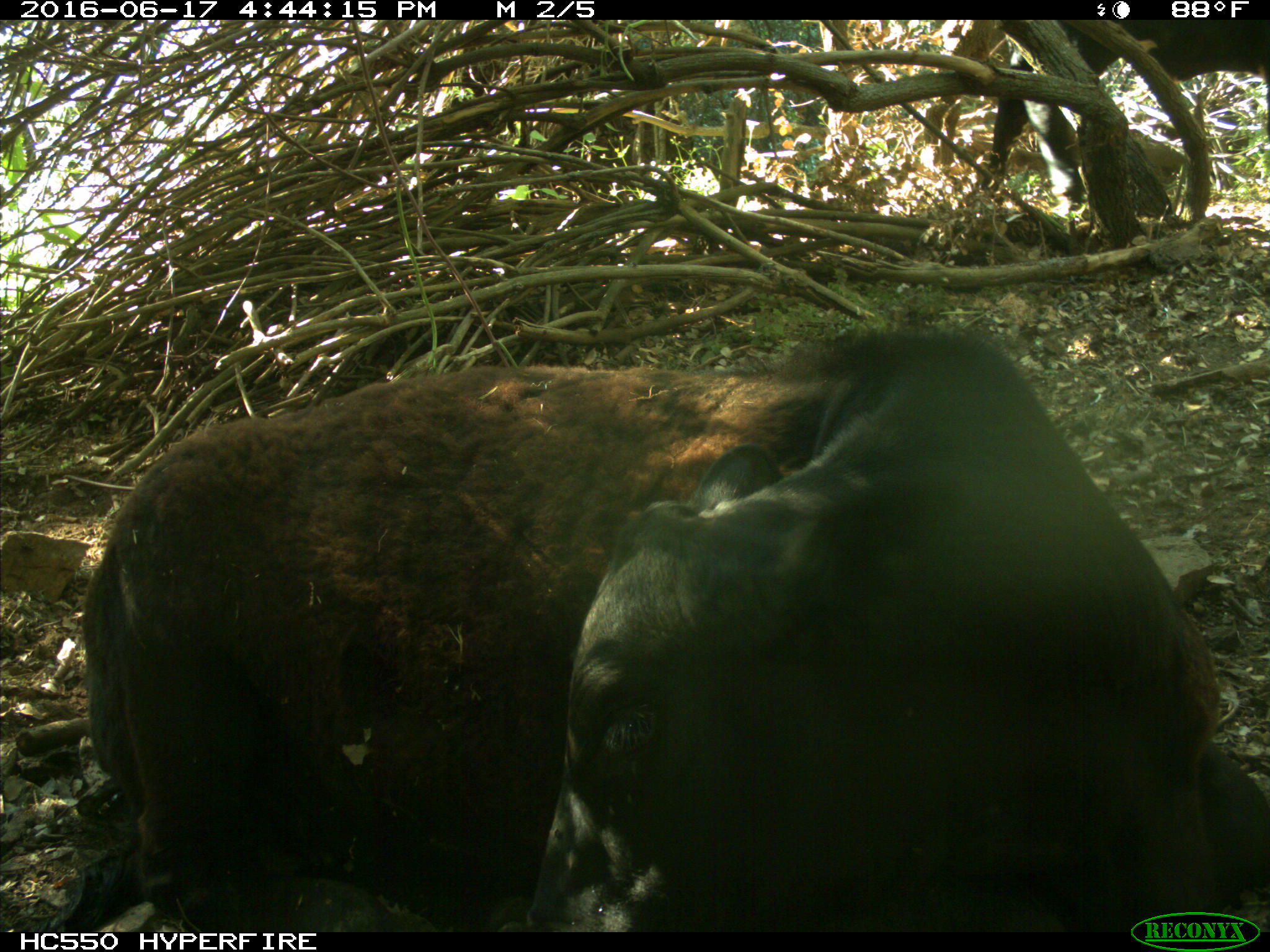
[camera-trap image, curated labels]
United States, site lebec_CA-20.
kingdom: Animalia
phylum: Chordata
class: Mammalia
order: Artiodactyla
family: Bovidae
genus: Bos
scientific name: Bos taurus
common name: domestic cow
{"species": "Bos taurus (domestic cow)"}